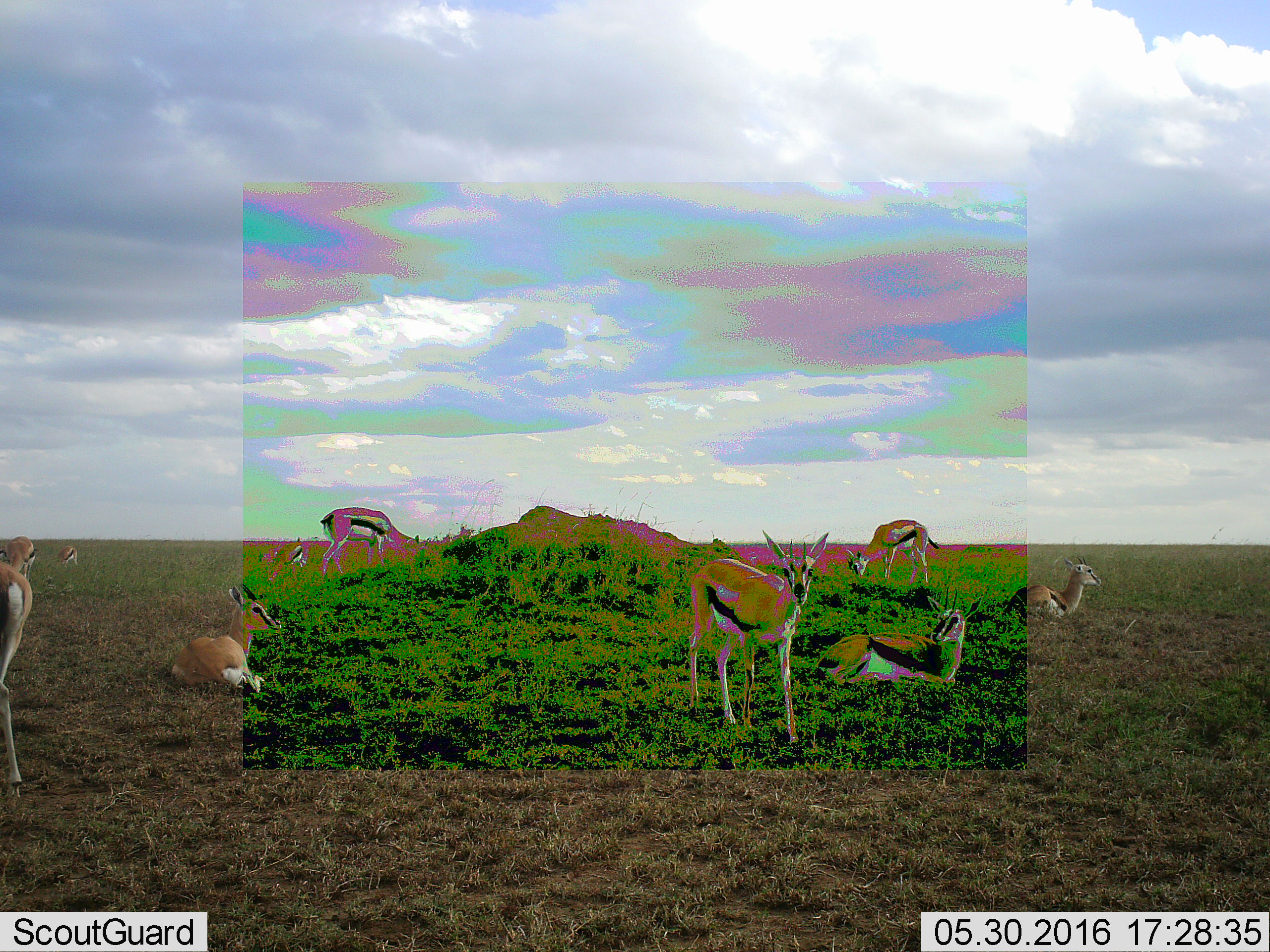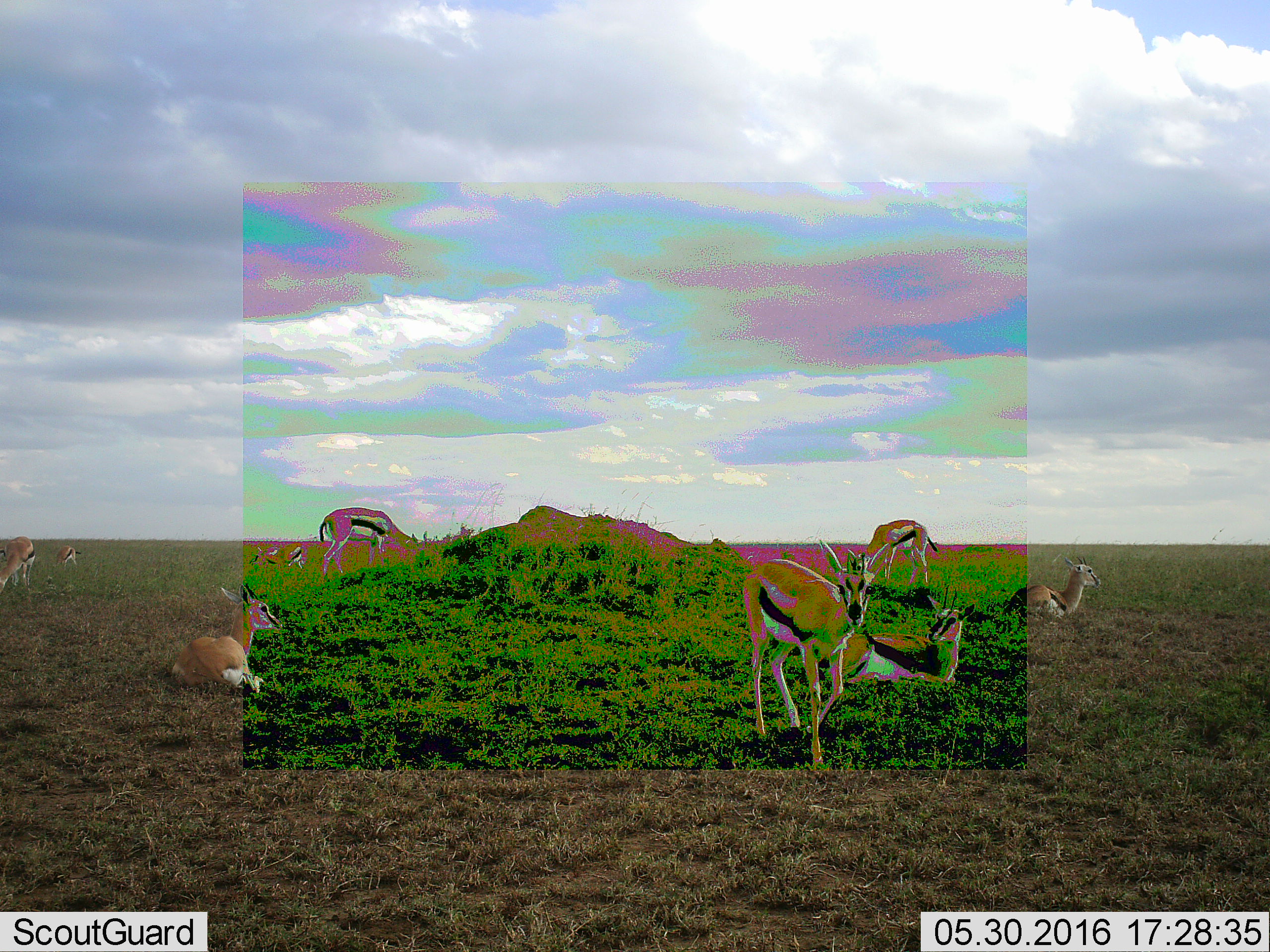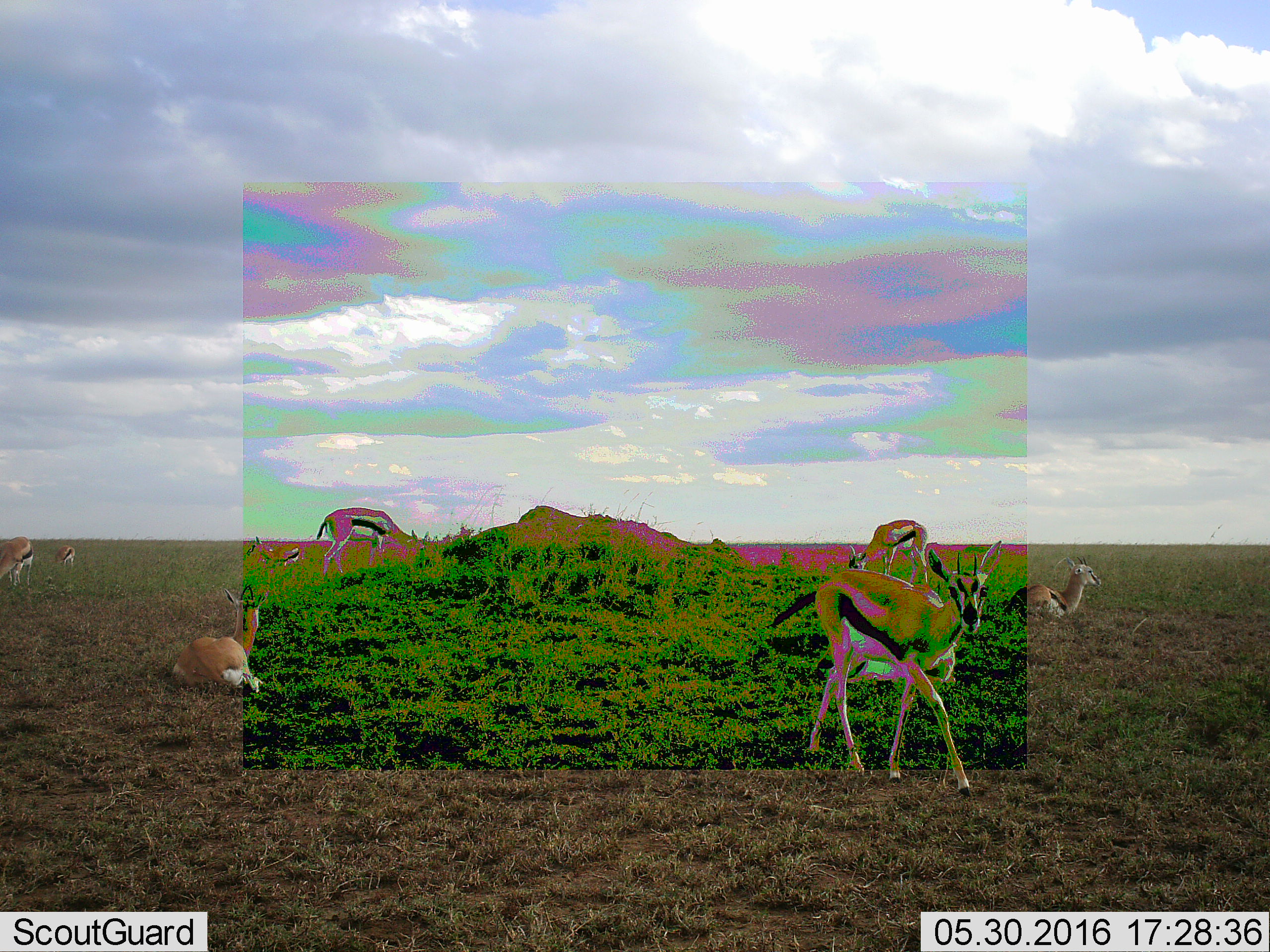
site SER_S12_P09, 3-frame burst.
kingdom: Animalia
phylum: Chordata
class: Mammalia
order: Artiodactyla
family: Bovidae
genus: Eudorcas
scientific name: Eudorcas thomsonii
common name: thomson's gazelle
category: gazellethomsons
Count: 10.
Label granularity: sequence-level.